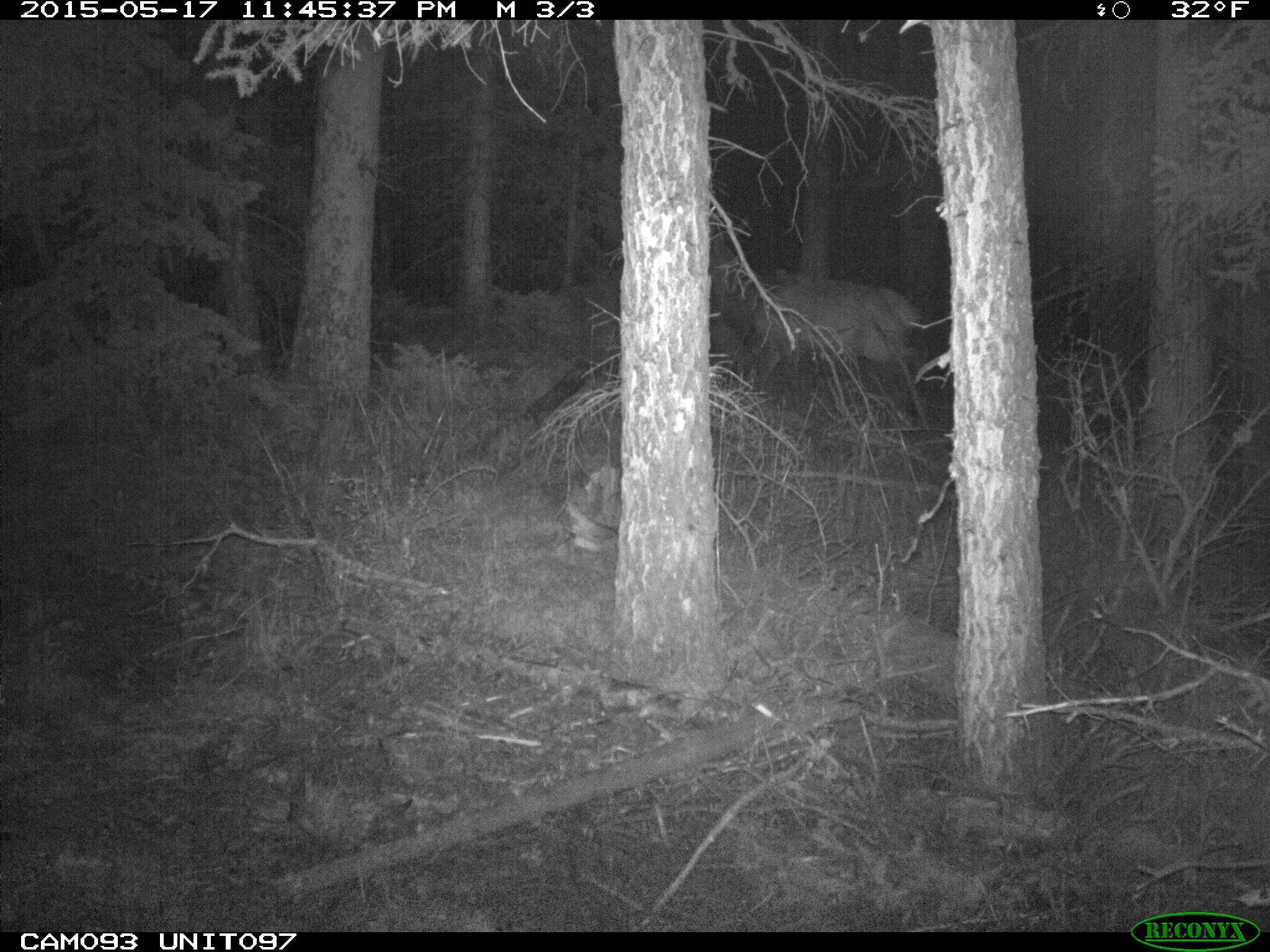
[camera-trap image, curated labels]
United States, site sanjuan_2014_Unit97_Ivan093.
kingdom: Animalia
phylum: Chordata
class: Mammalia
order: Artiodactyla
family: Cervidae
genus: Cervus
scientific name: Cervus elaphus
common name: red deer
Cervus elaphus (red deer).